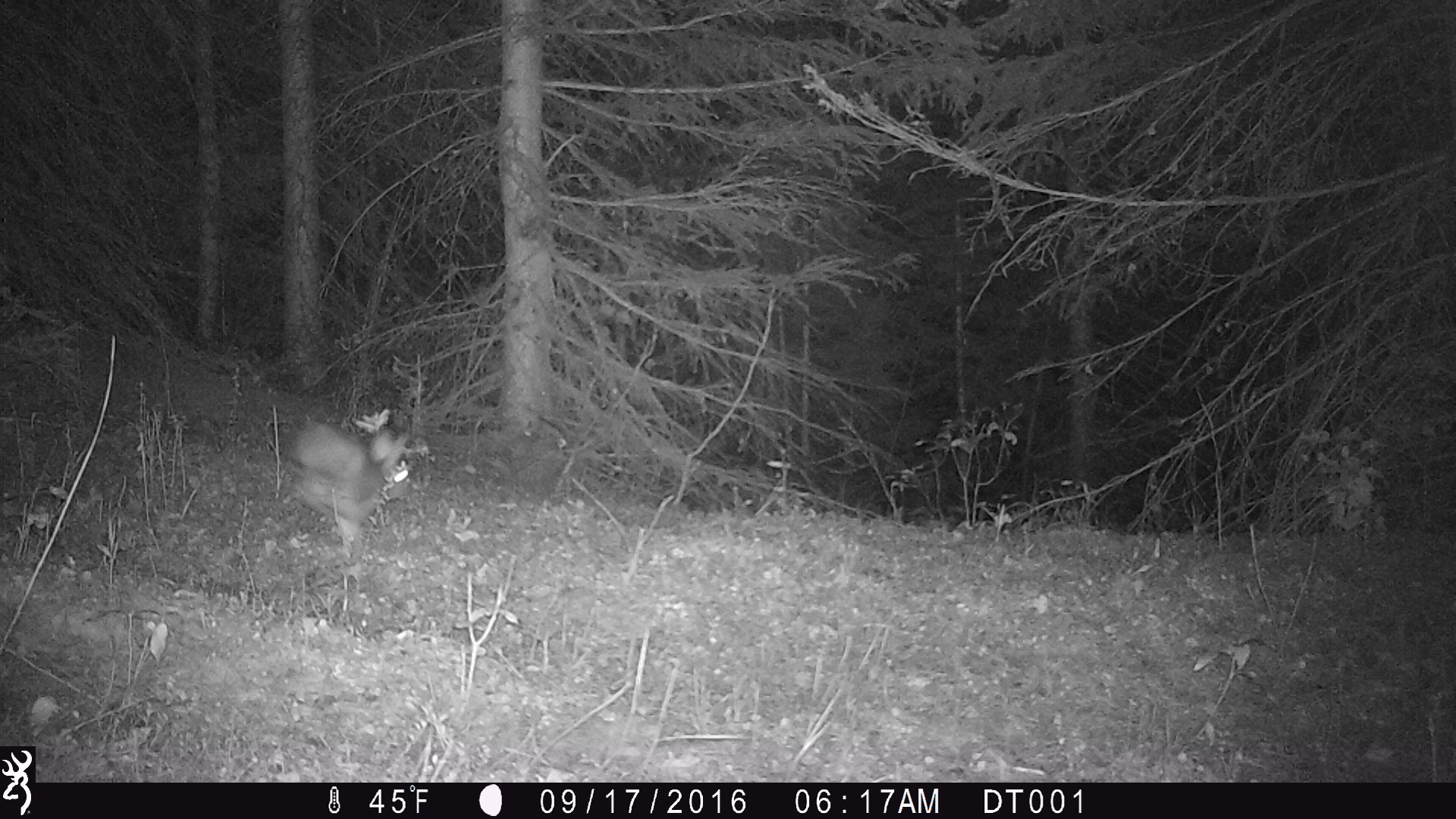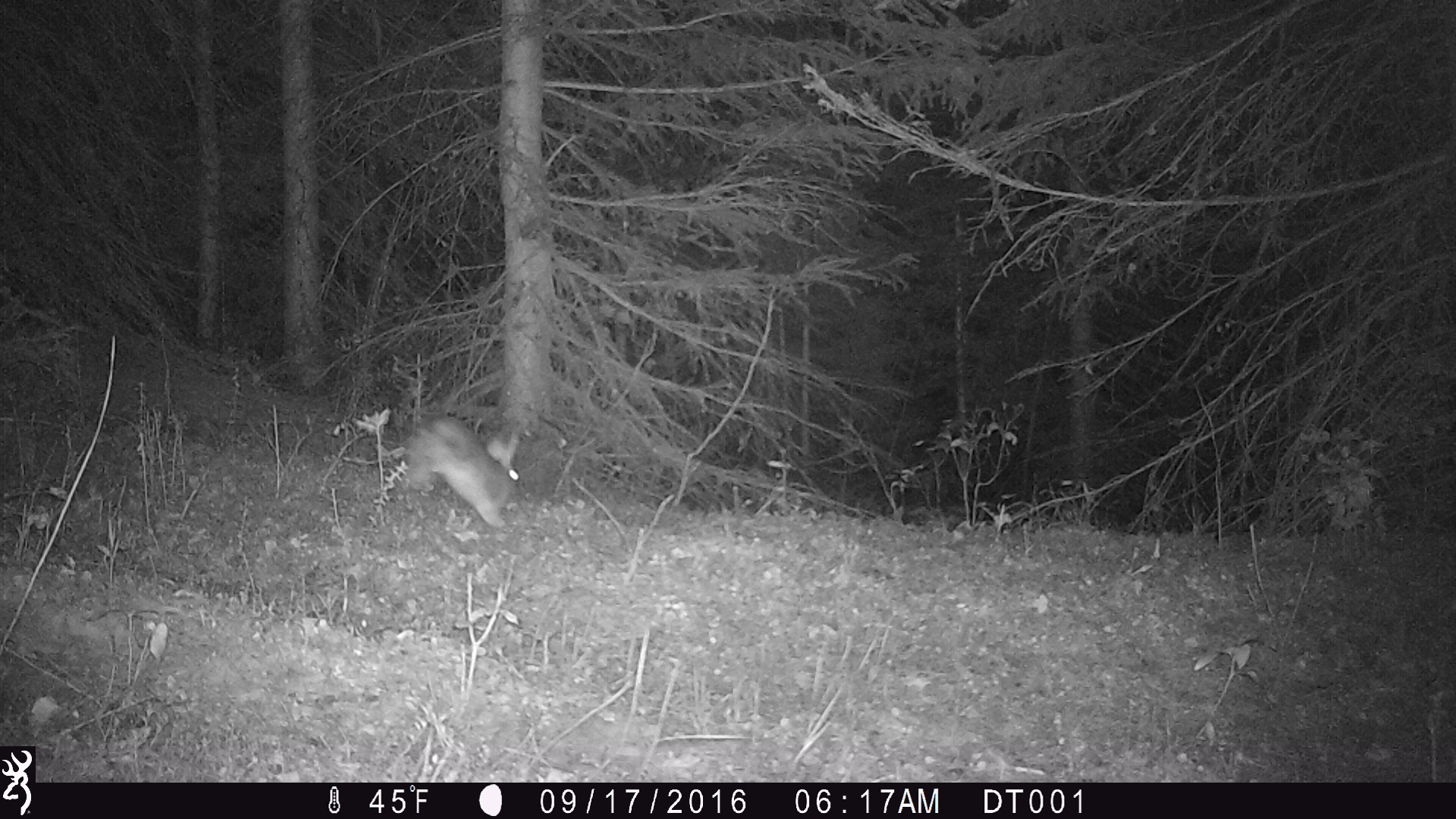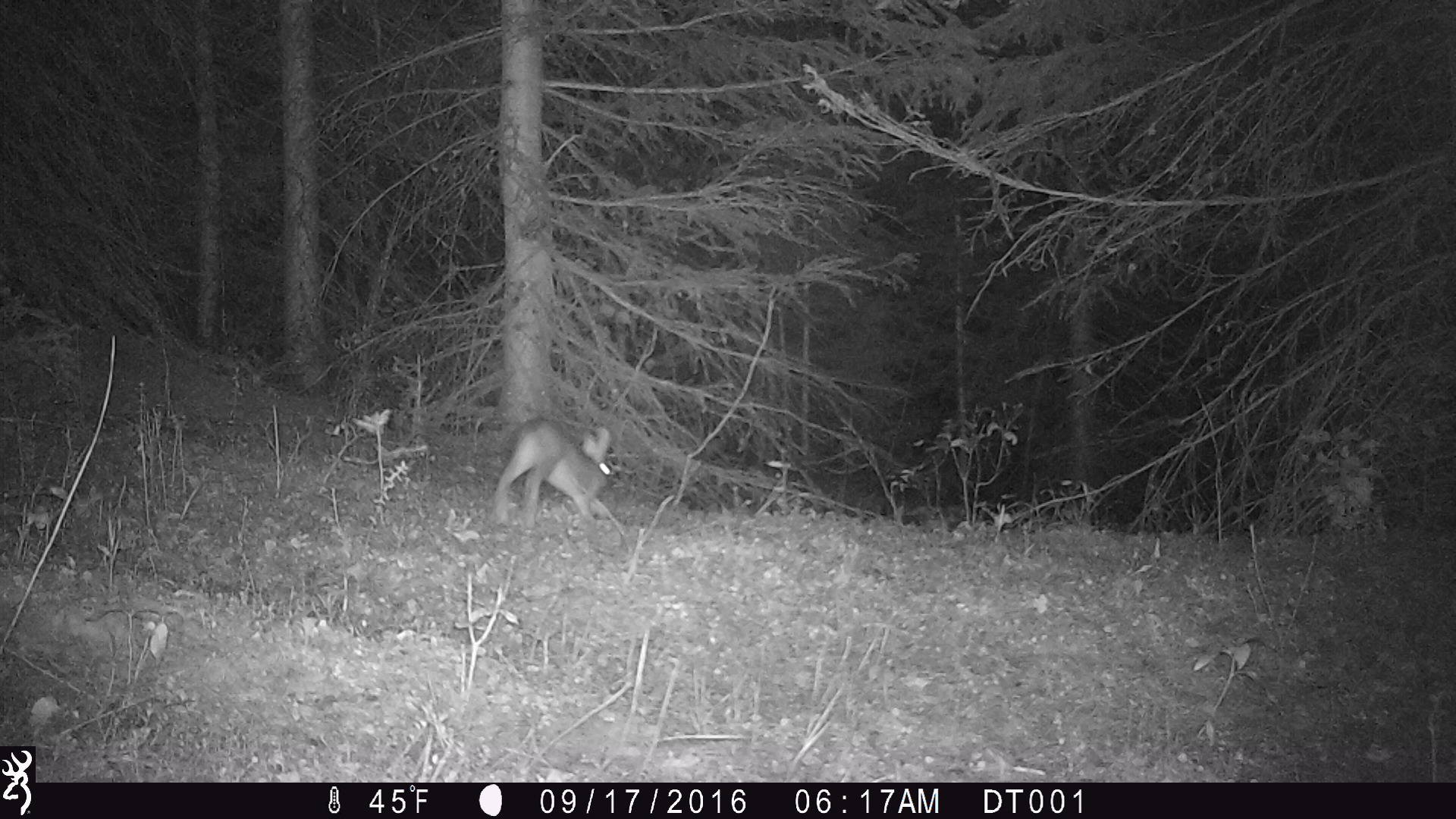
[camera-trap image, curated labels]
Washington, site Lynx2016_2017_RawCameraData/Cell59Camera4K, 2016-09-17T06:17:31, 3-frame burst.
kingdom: Animalia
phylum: Chordata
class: Mammalia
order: Lagomorpha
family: Leporidae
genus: Lepus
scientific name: Lepus americanus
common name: snowshoe hare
Lepus americanus (snowshoe hare). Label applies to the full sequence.